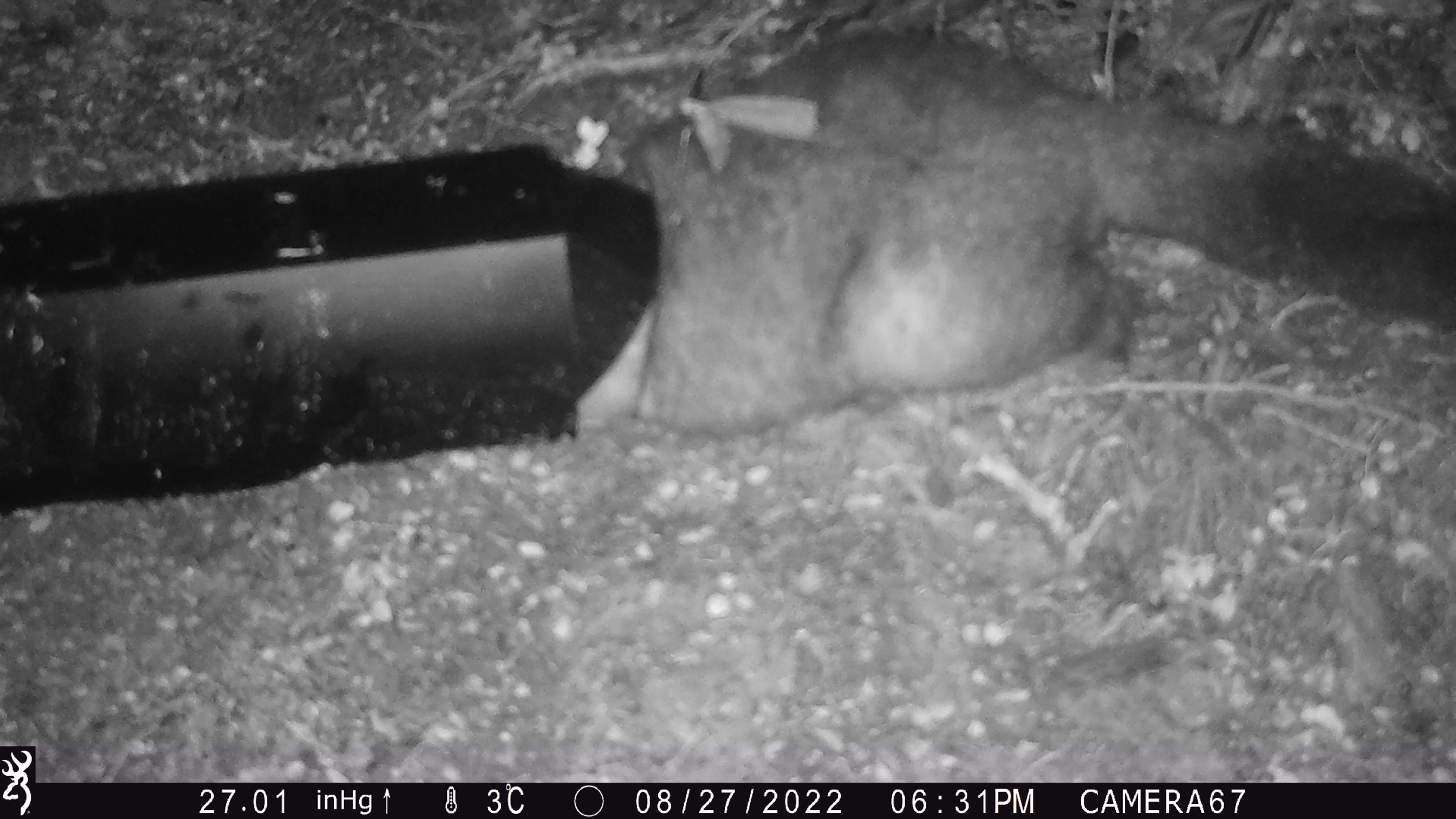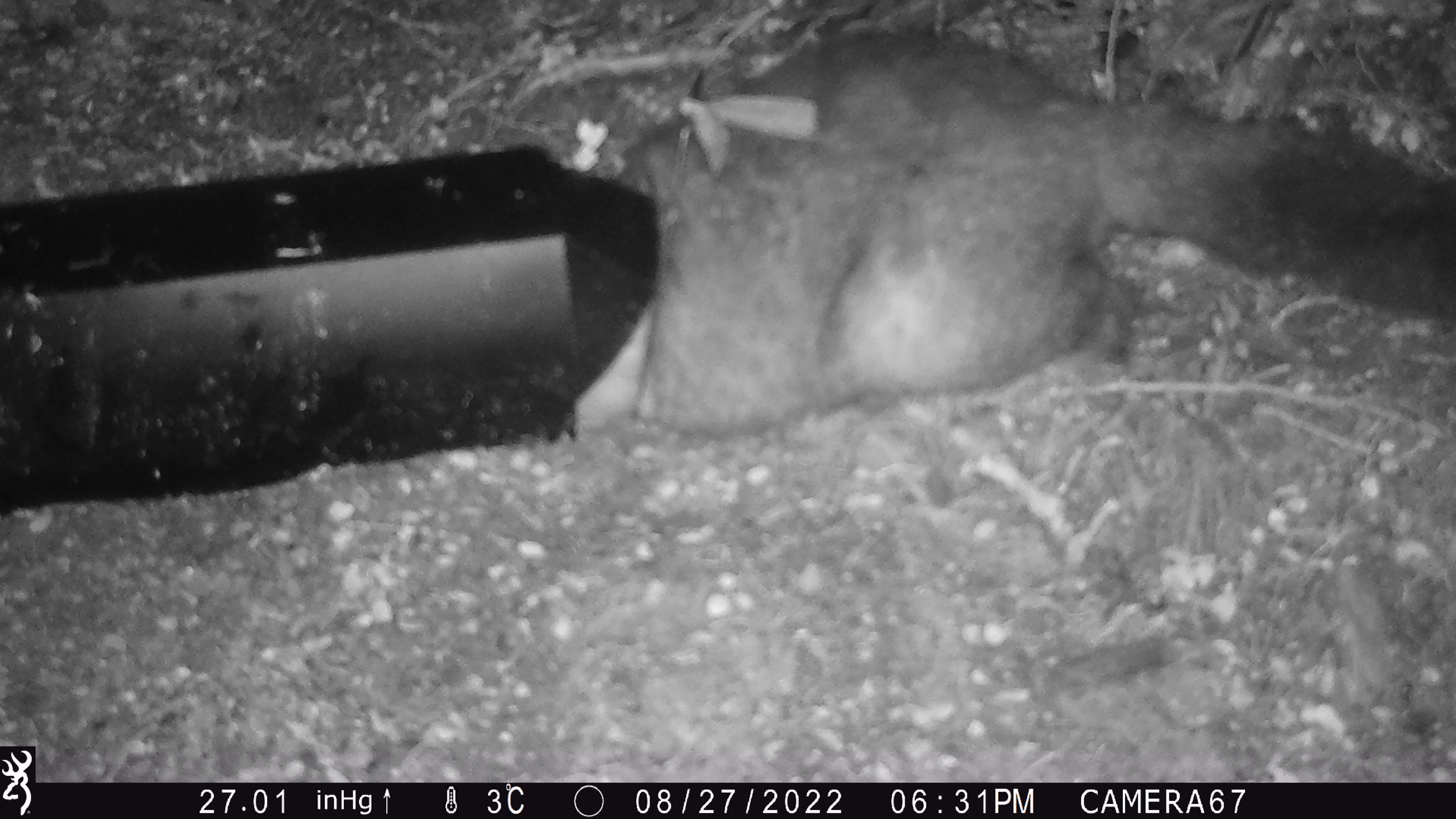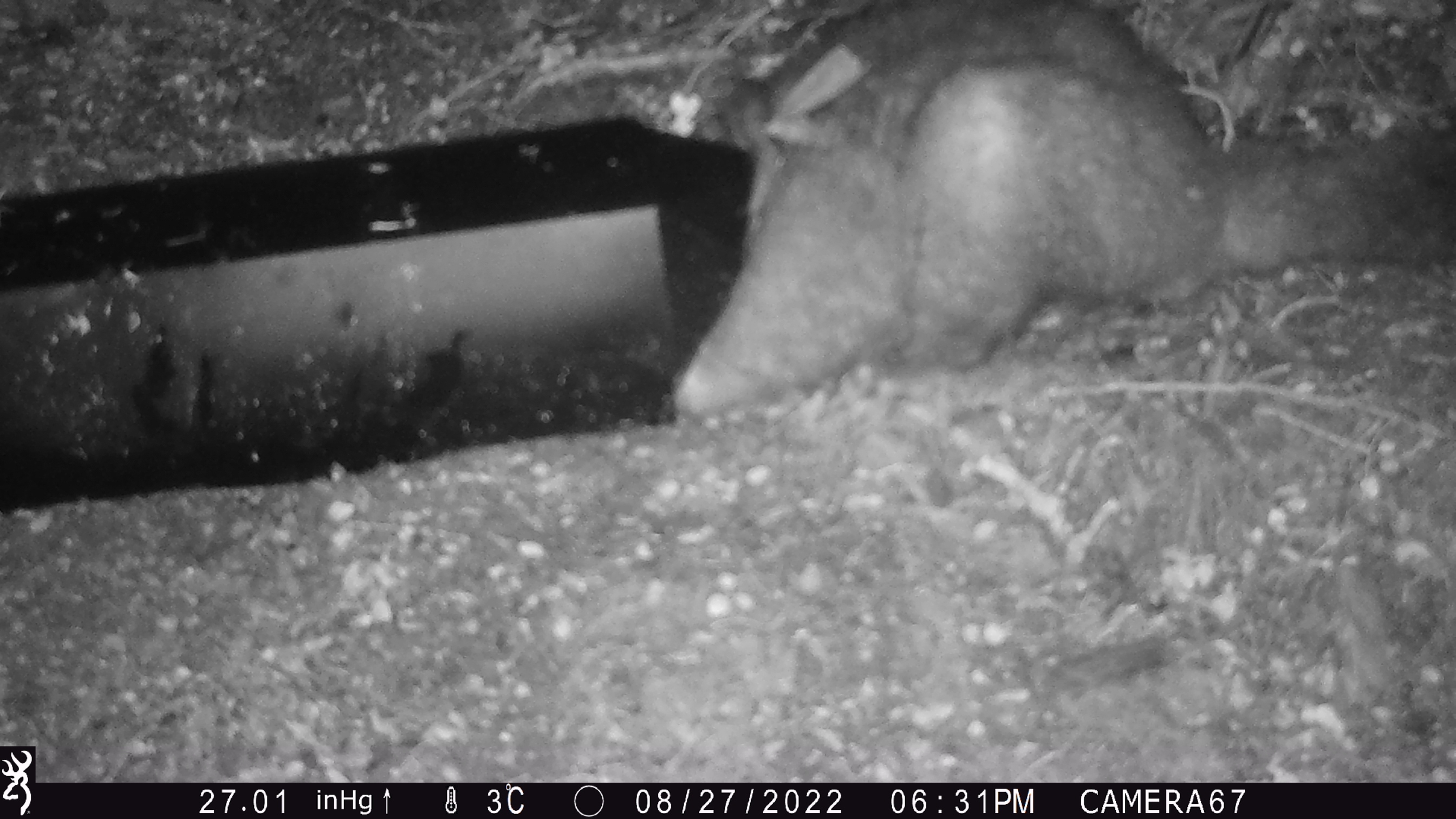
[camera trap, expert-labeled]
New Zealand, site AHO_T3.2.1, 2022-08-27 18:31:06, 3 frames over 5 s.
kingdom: Animalia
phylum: Chordata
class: Mammalia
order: Diprotodontia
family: Phalangeridae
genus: Trichosurus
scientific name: Trichosurus vulpecula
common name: common brushtail possum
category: possum